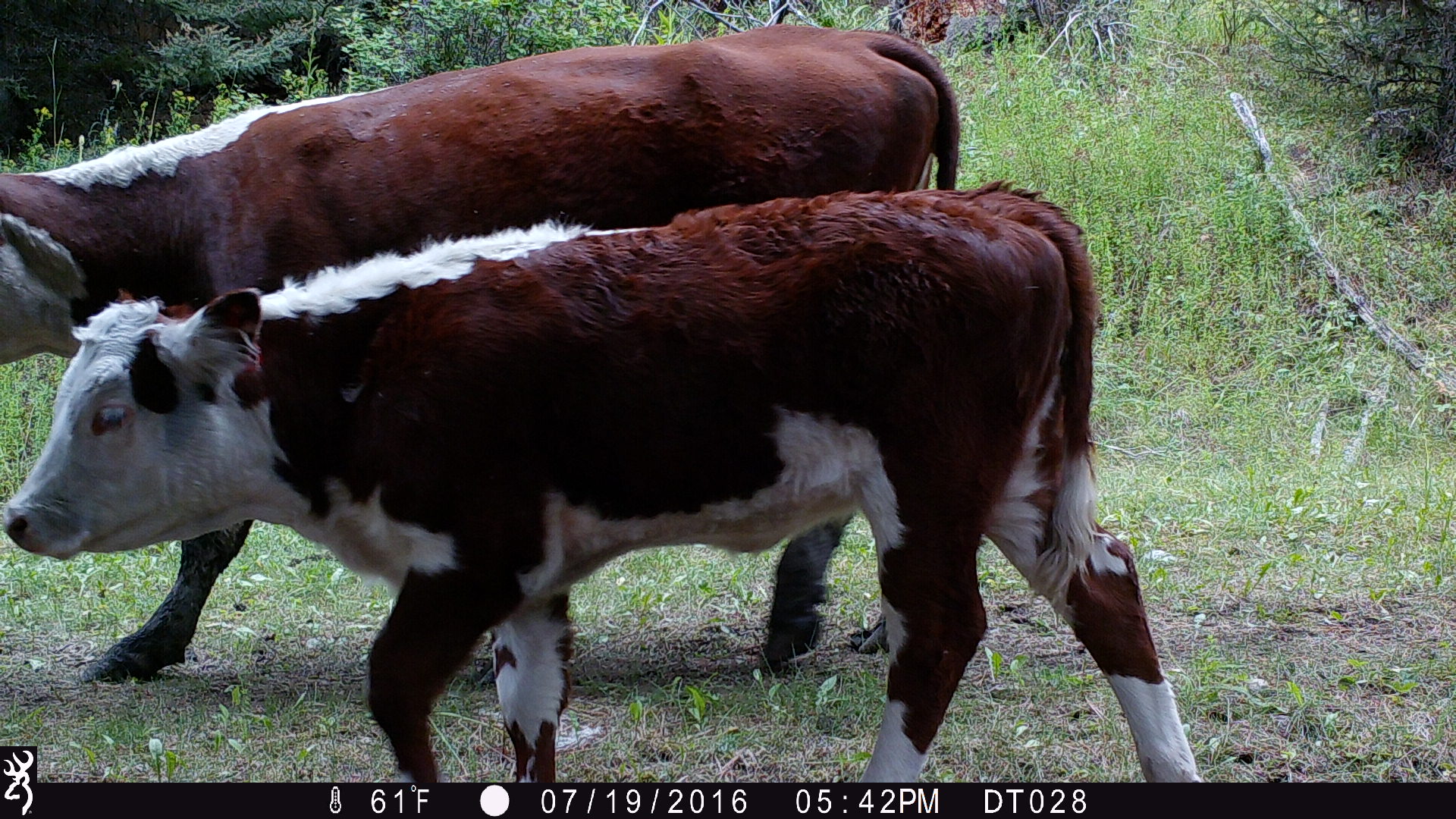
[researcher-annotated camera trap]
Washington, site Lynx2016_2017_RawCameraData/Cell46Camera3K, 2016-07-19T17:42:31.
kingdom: Animalia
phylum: Chordata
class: Mammalia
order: Artiodactyla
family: Bovidae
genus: Bos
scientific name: Bos taurus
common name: domestic cattle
Domestic cattle (Bos taurus). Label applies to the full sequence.